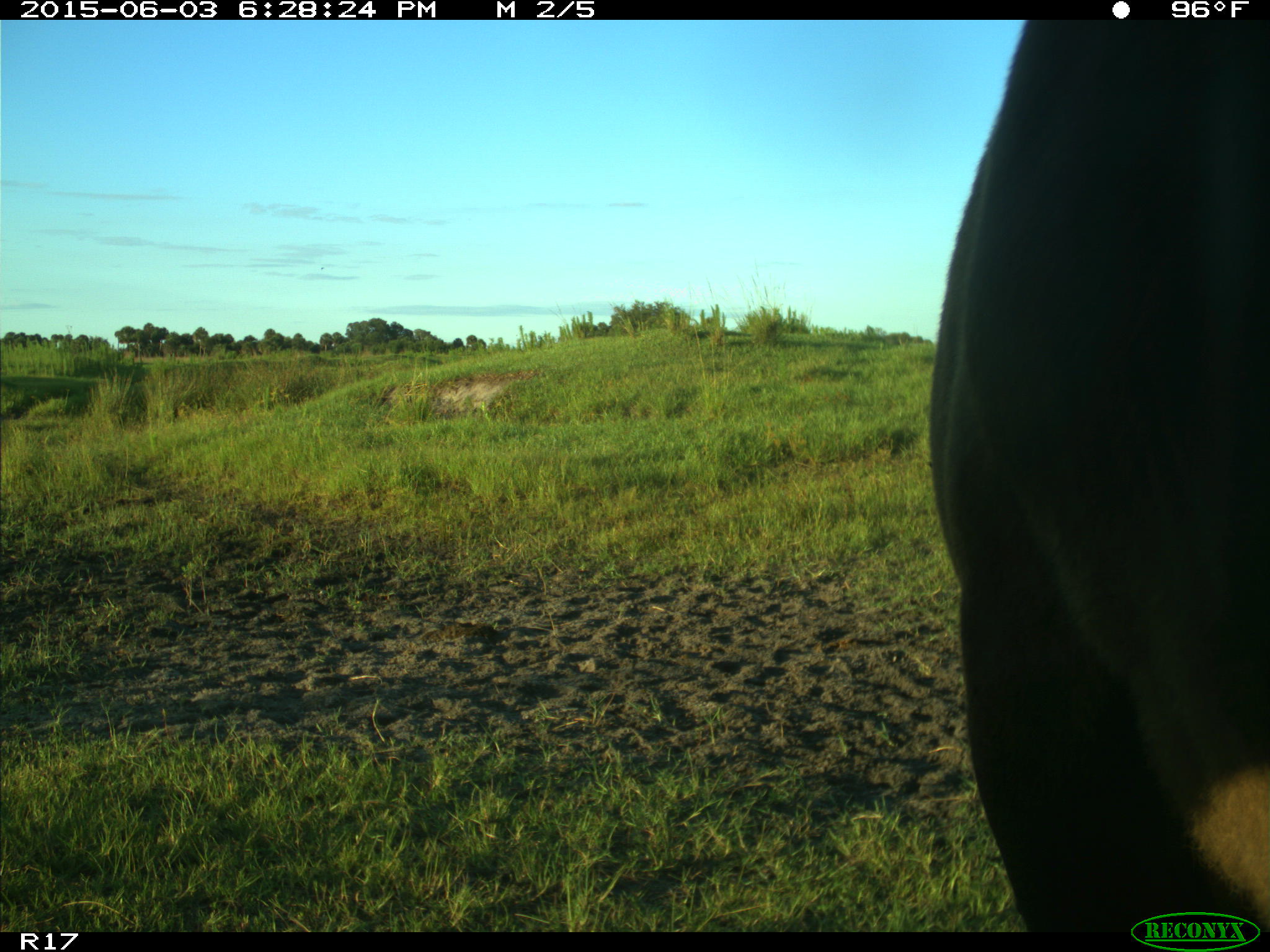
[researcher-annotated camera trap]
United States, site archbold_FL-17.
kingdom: Animalia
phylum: Chordata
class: Mammalia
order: Artiodactyla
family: Bovidae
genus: Bos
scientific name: Bos taurus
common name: domestic cow